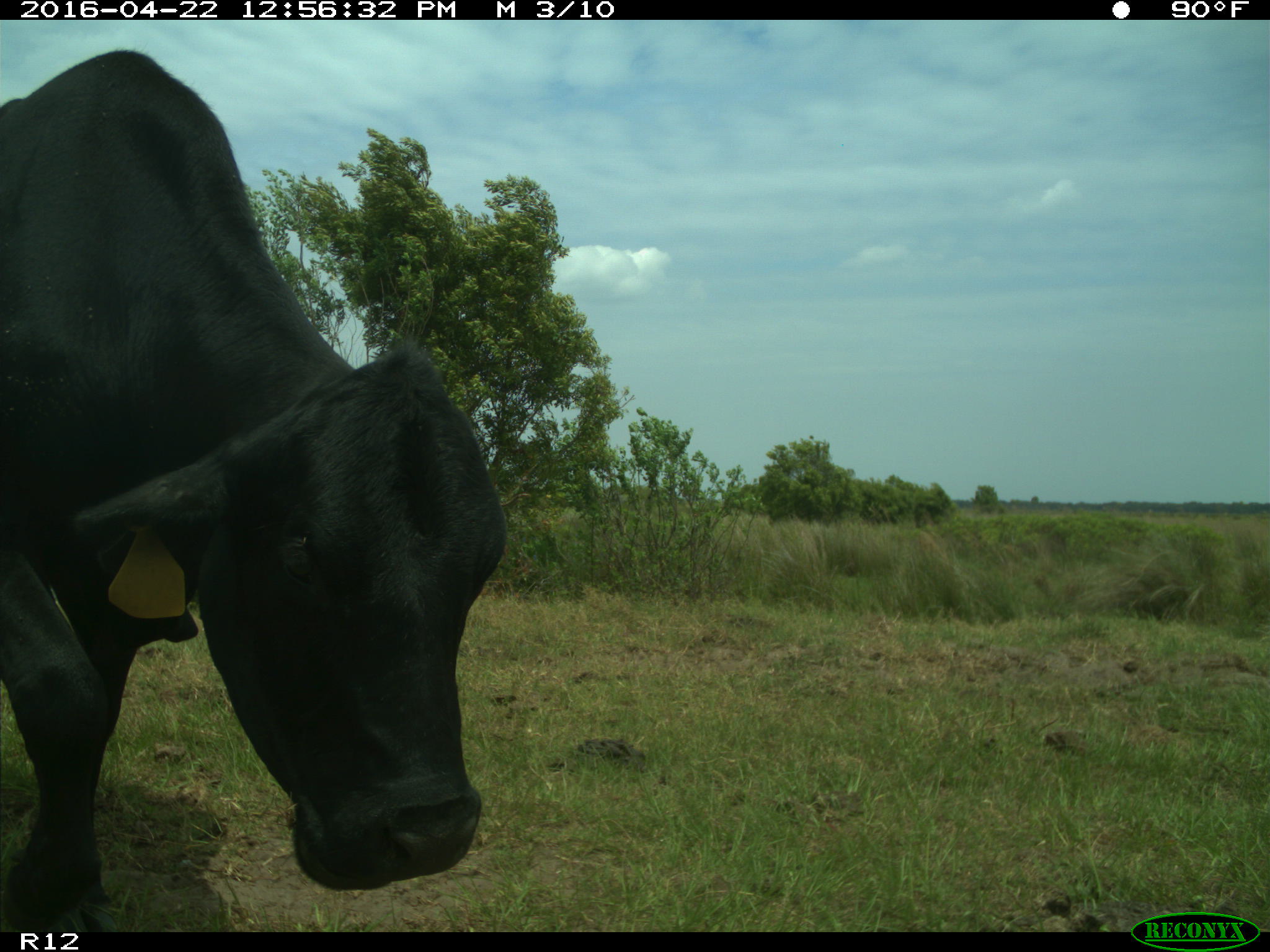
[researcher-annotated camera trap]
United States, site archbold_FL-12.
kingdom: Animalia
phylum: Chordata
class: Mammalia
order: Artiodactyla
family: Bovidae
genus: Bos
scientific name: Bos taurus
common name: domestic cow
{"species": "Bos taurus (domestic cow)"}